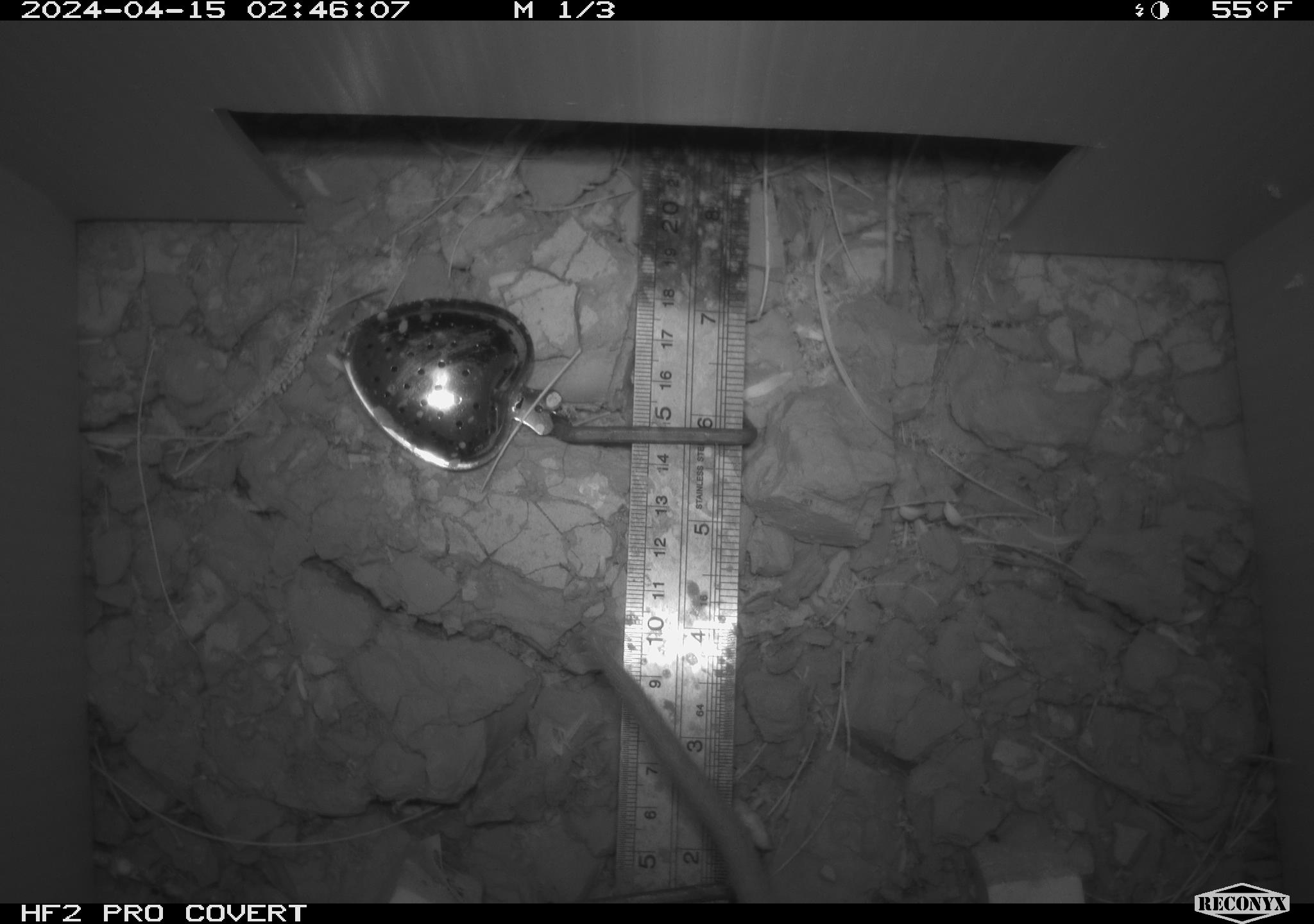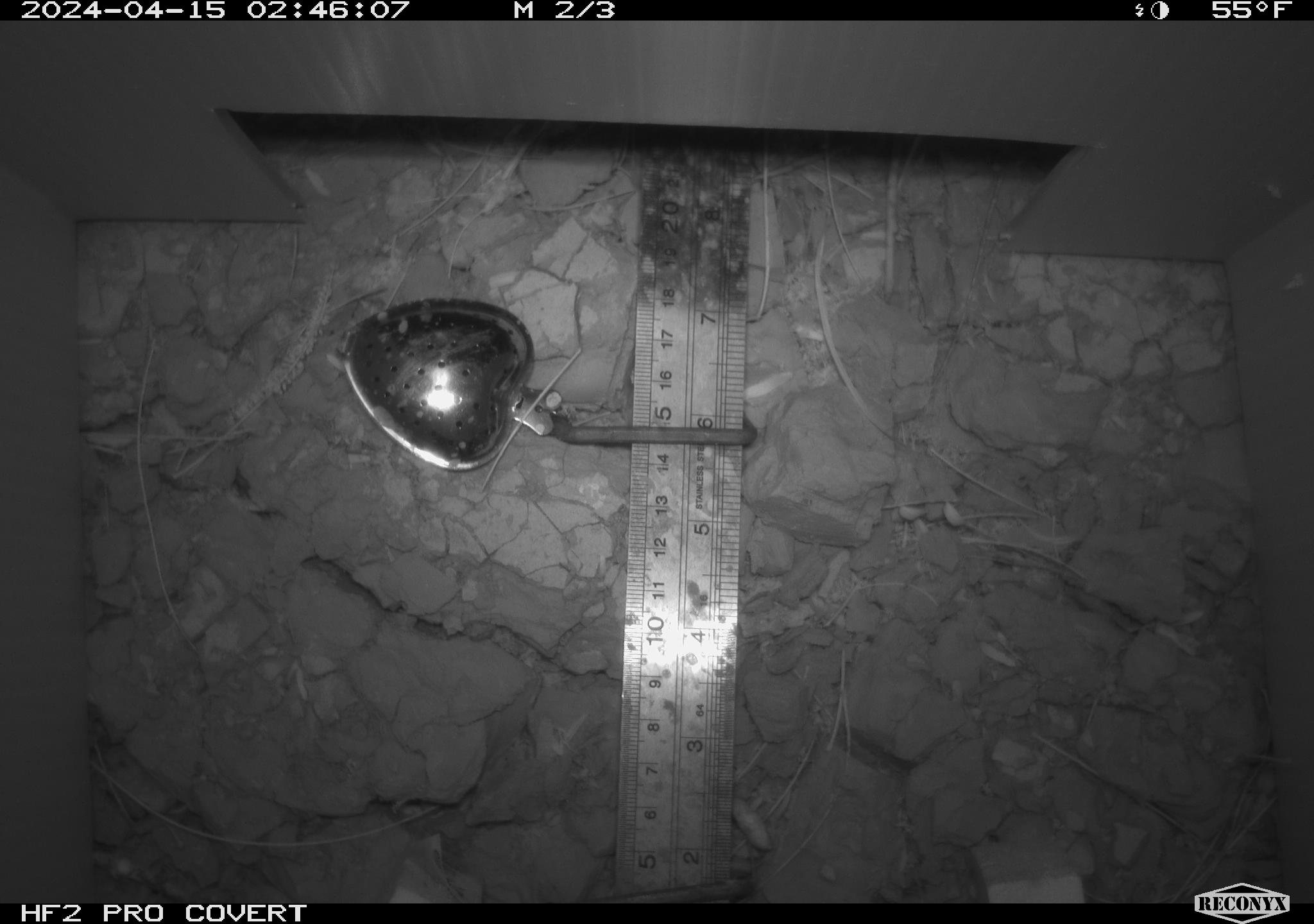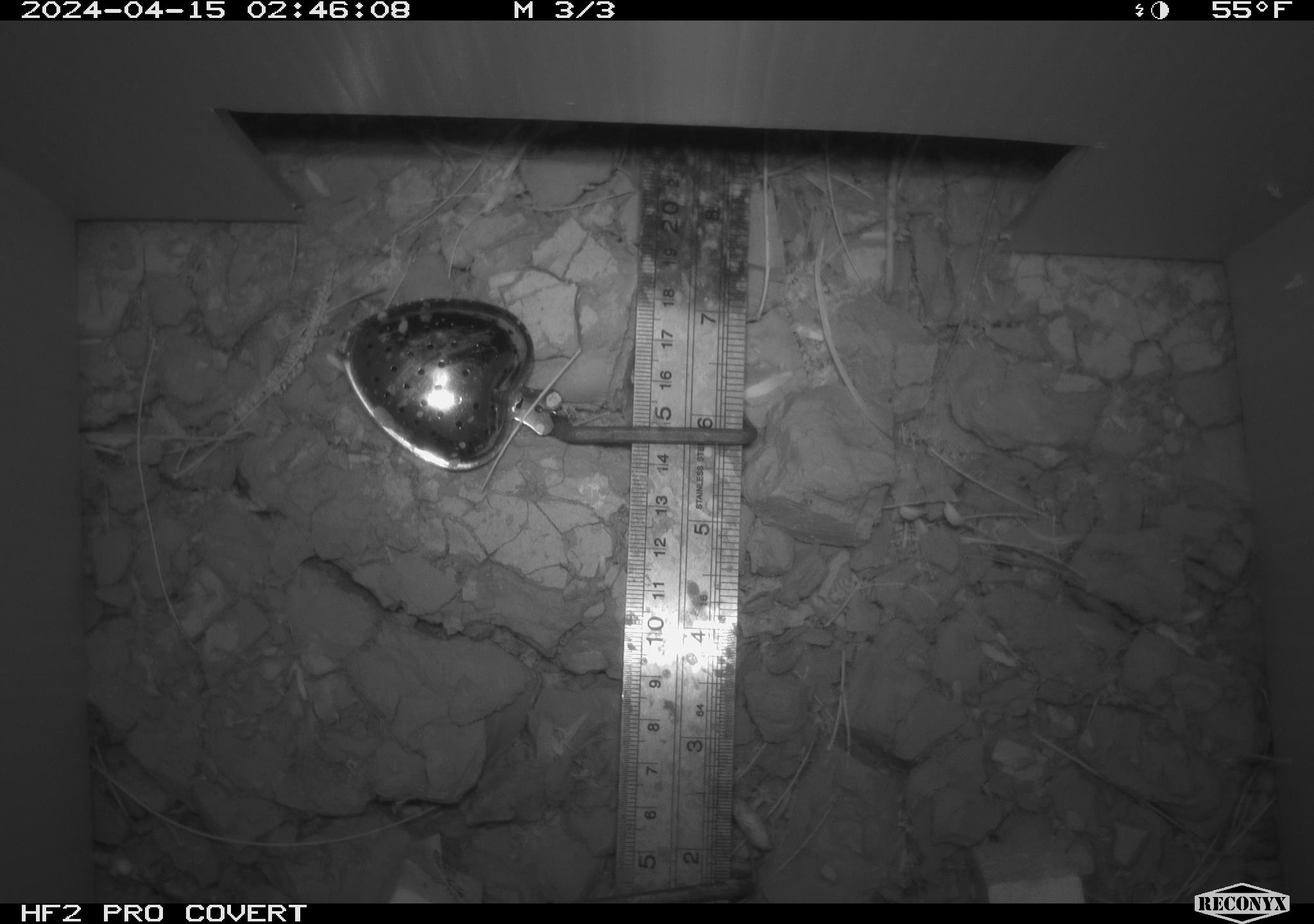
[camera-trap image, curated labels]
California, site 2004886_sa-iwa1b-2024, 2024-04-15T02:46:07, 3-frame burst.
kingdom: Animalia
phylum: Chordata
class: Mammalia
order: Rodentia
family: Cricetidae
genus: Neotoma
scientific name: Neotoma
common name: pack rat or woodrat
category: neotoma species